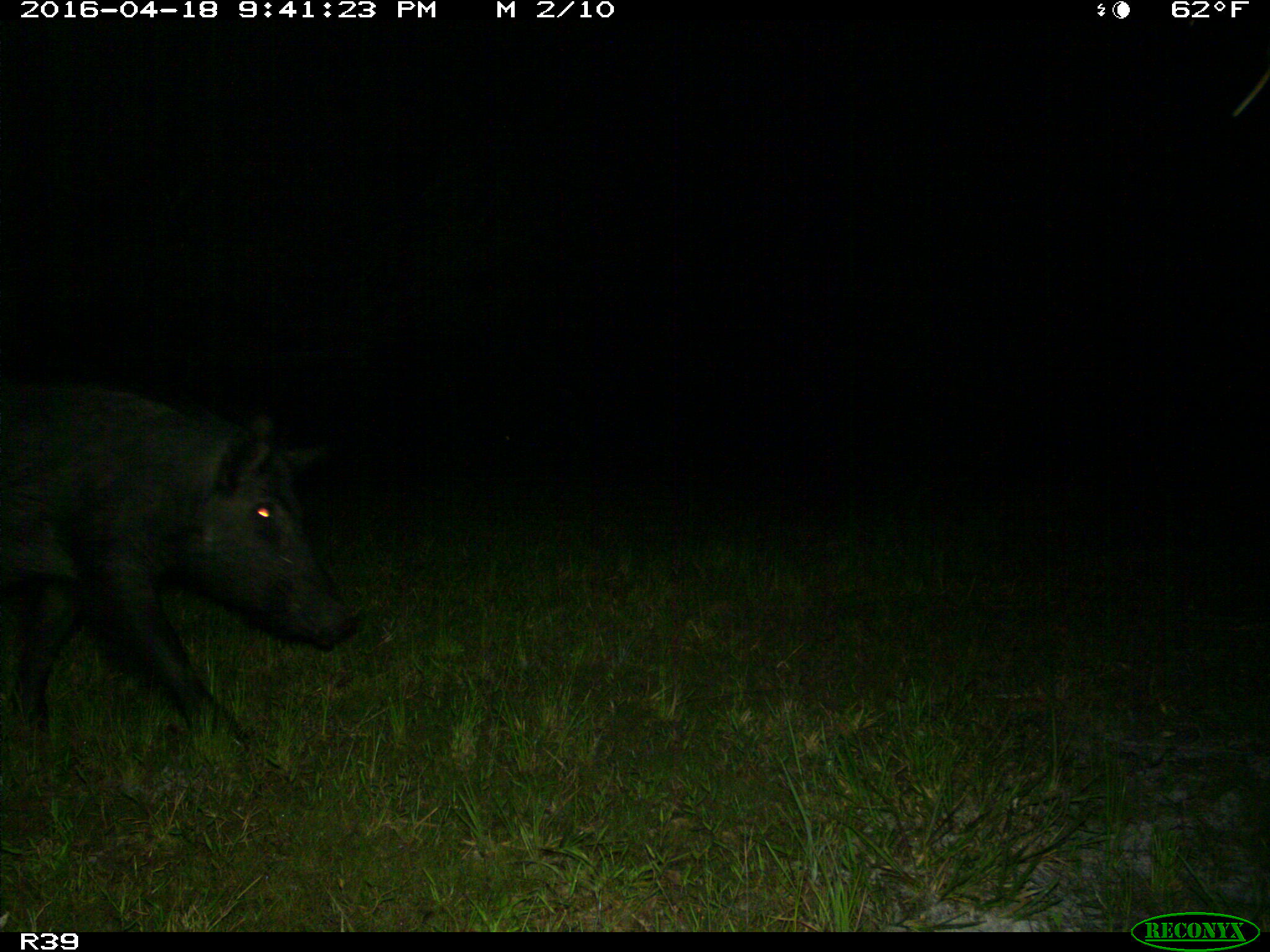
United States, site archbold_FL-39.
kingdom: Animalia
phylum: Chordata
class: Mammalia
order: Artiodactyla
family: Suidae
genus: Sus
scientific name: Sus scrofa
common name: wild boar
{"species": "Sus scrofa (wild boar)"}